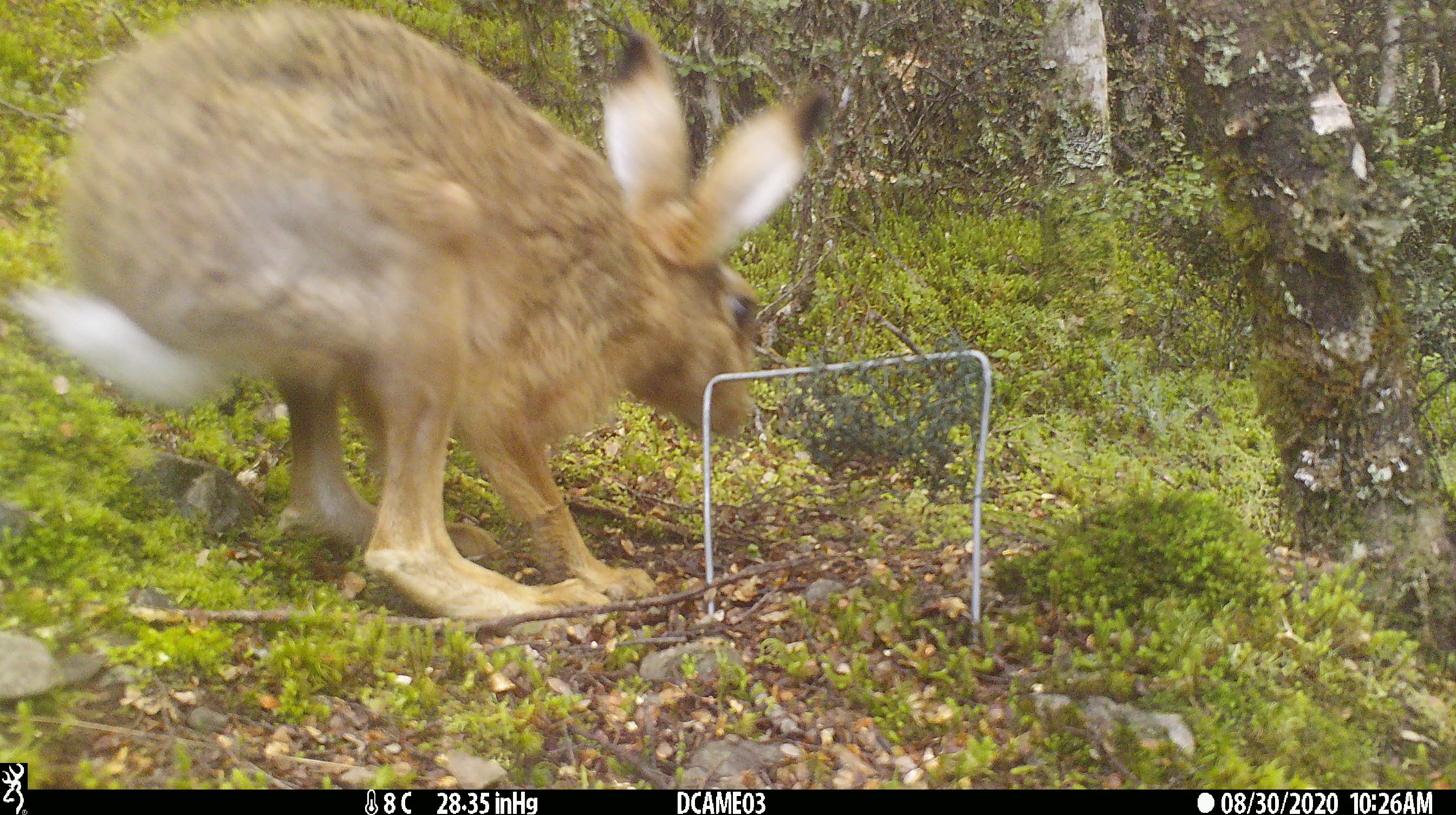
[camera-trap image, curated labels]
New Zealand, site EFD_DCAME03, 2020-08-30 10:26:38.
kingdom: Animalia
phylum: Chordata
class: Mammalia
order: Lagomorpha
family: Leporidae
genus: Lepus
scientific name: Lepus europaeus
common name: brown hare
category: hare